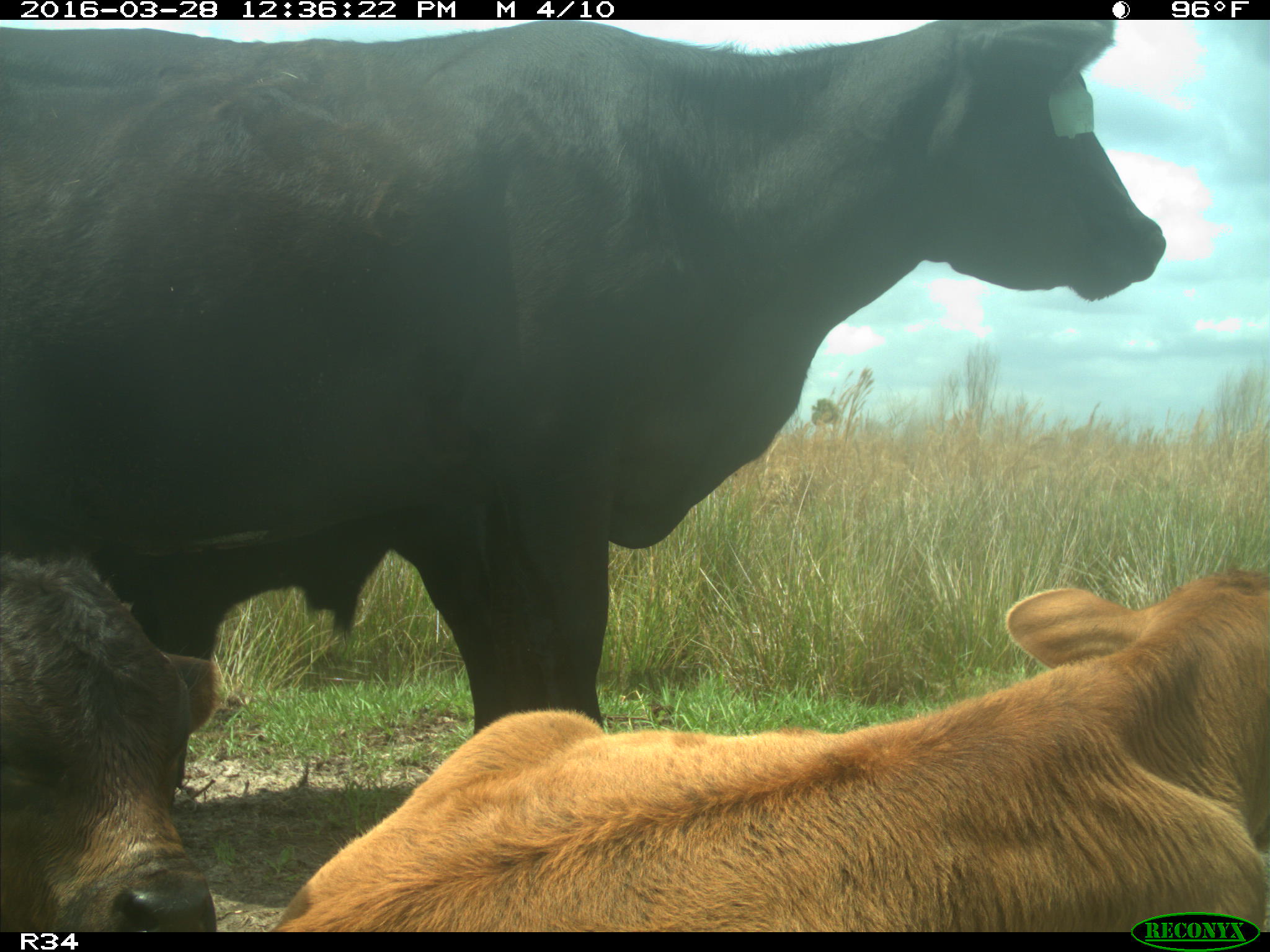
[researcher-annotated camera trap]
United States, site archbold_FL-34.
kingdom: Animalia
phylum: Chordata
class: Mammalia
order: Artiodactyla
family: Bovidae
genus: Bos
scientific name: Bos taurus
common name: domestic cow